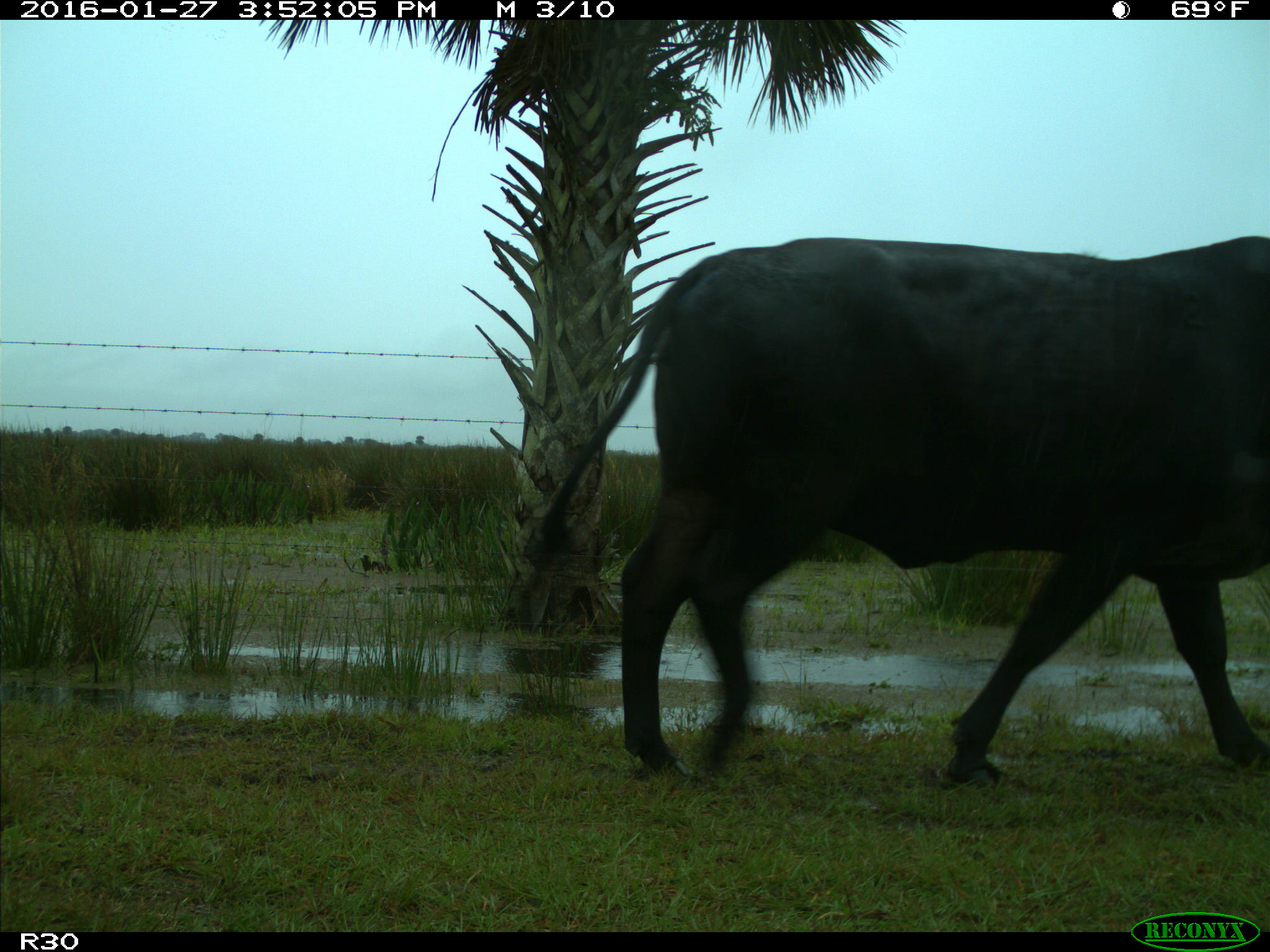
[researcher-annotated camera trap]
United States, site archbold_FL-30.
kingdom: Animalia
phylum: Chordata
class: Mammalia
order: Artiodactyla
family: Bovidae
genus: Bos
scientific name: Bos taurus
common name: domestic cow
Bos taurus (domestic cow).